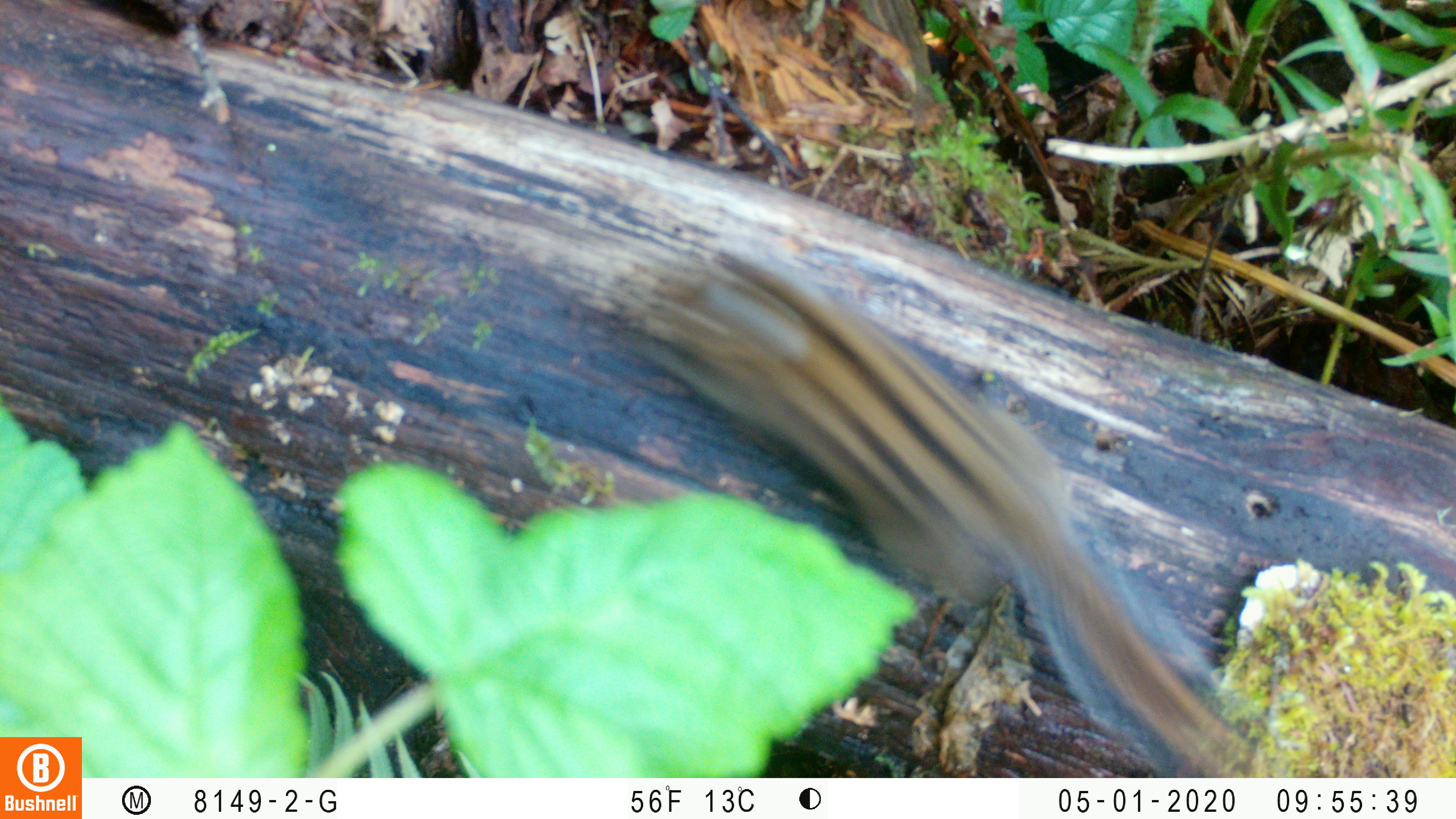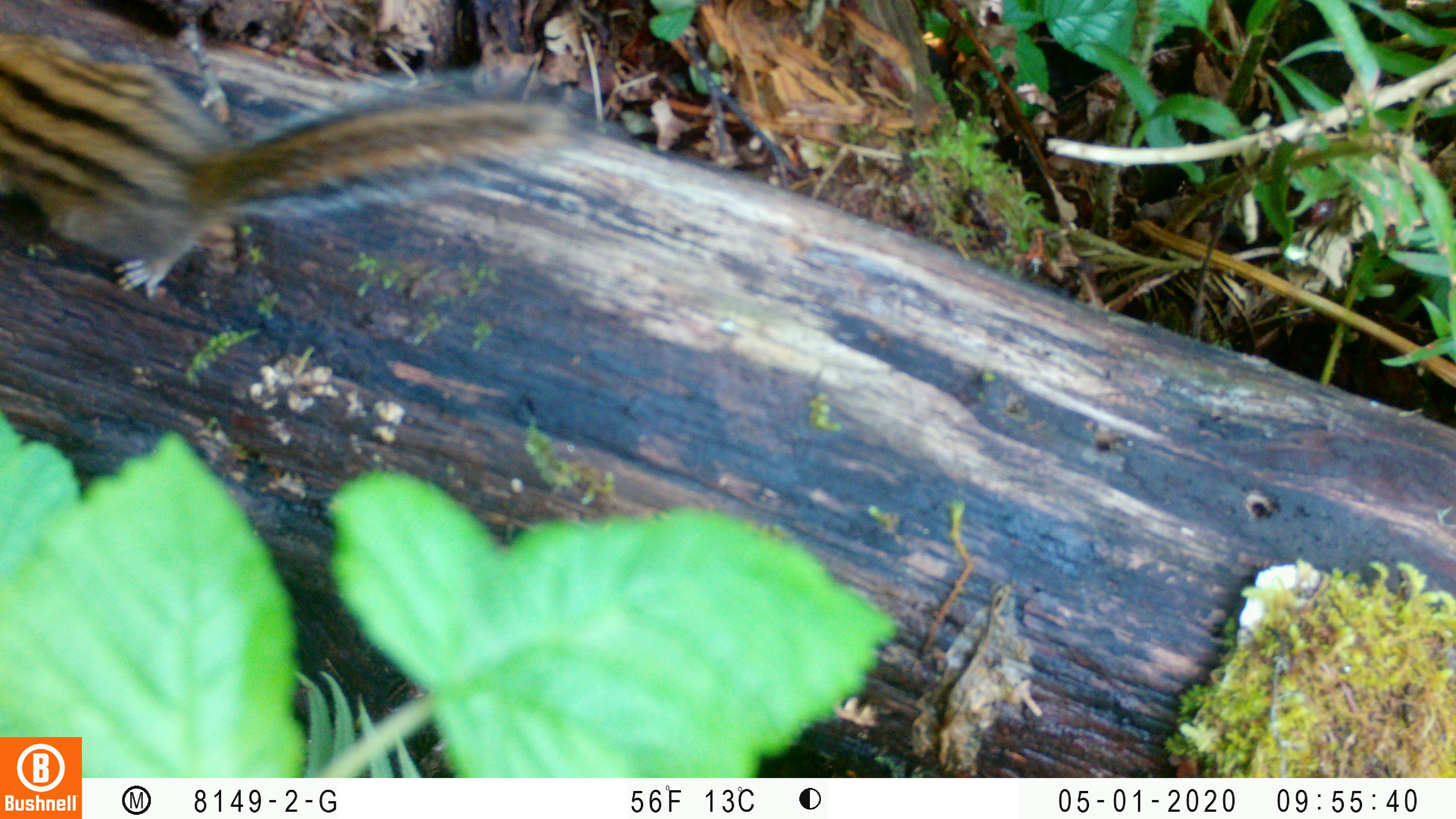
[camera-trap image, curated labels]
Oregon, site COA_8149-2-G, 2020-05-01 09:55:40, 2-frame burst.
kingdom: Animalia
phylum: Chordata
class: Mammalia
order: Rodentia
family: Sciuridae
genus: Neotamias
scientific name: Neotamias townsendii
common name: townsend's chipmunk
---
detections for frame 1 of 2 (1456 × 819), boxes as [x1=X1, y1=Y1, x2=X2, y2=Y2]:
townsend's chipmunk: [x1=618, y1=237, x2=1248, y2=770]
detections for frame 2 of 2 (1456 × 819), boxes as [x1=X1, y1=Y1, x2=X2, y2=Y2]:
townsend's chipmunk: [x1=0, y1=25, x2=592, y2=313]